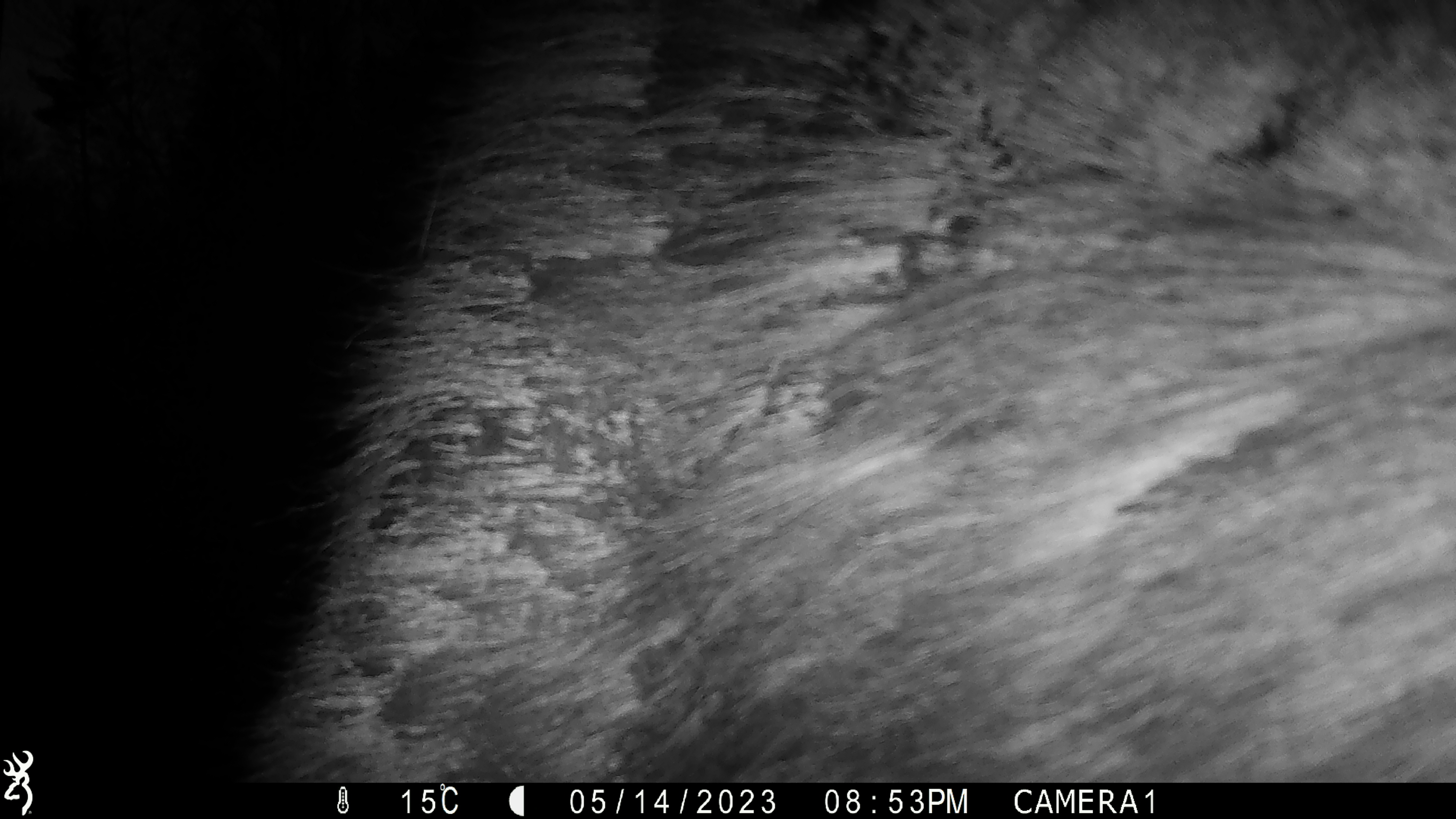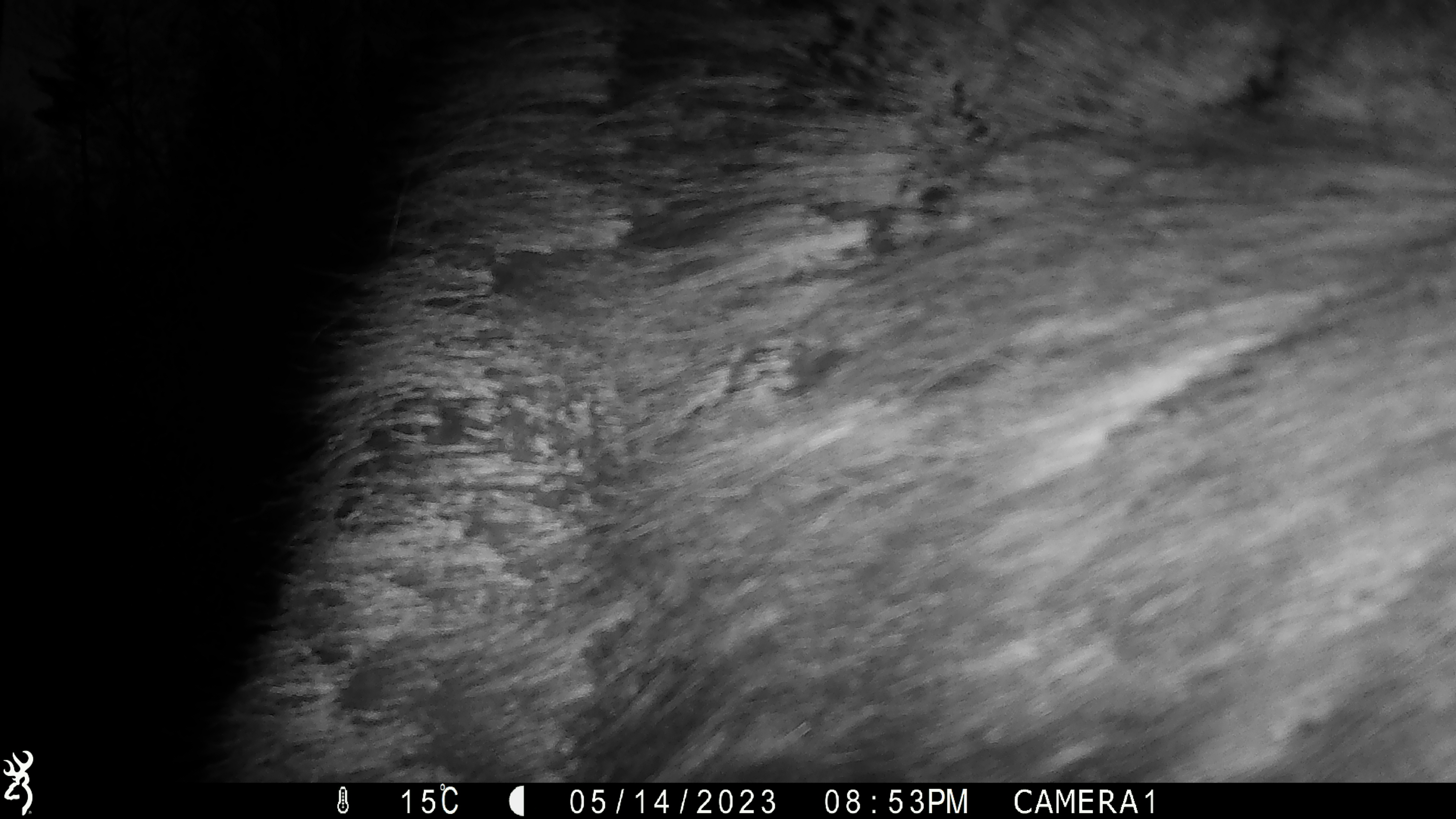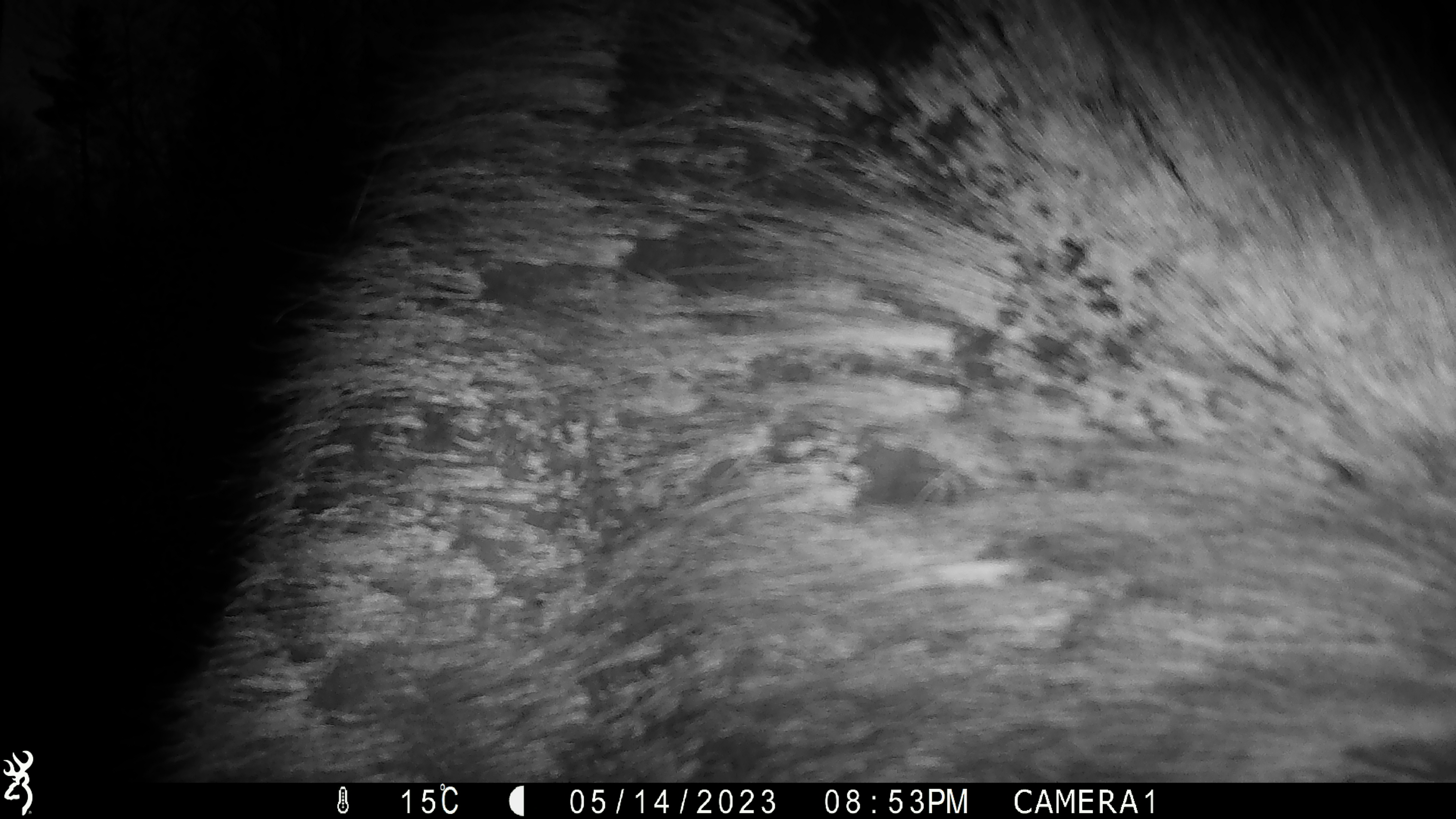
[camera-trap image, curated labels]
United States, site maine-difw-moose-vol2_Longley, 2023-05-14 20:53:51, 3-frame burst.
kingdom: Animalia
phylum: Chordata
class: Mammalia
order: Artiodactyla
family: Cervidae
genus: Alces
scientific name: Alces alces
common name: moose